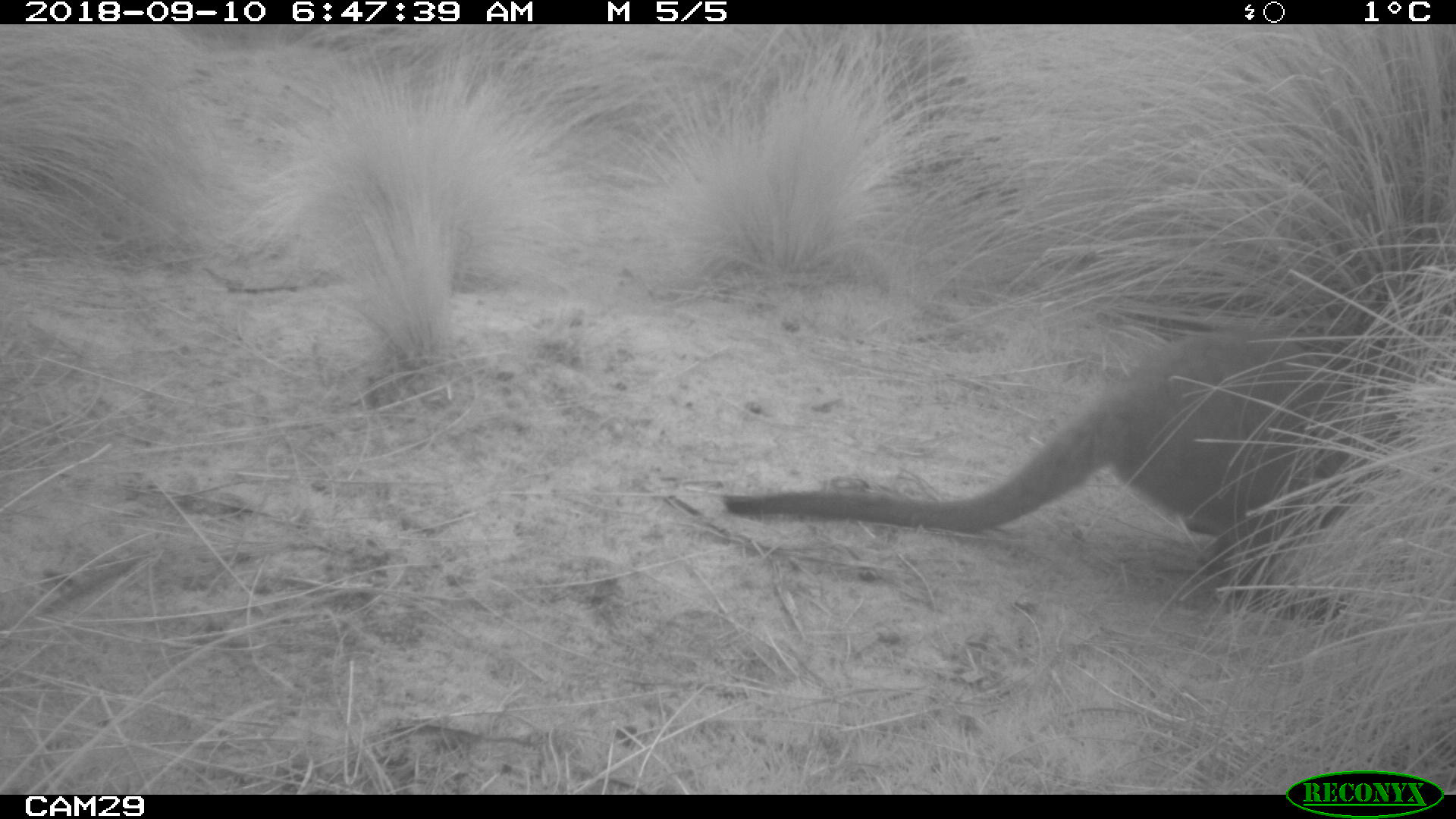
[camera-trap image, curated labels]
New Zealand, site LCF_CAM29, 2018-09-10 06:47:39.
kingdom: Animalia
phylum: Chordata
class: Mammalia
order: Diprotodontia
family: Macropodidae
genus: Notamacropus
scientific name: Notamacropus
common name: wallaby